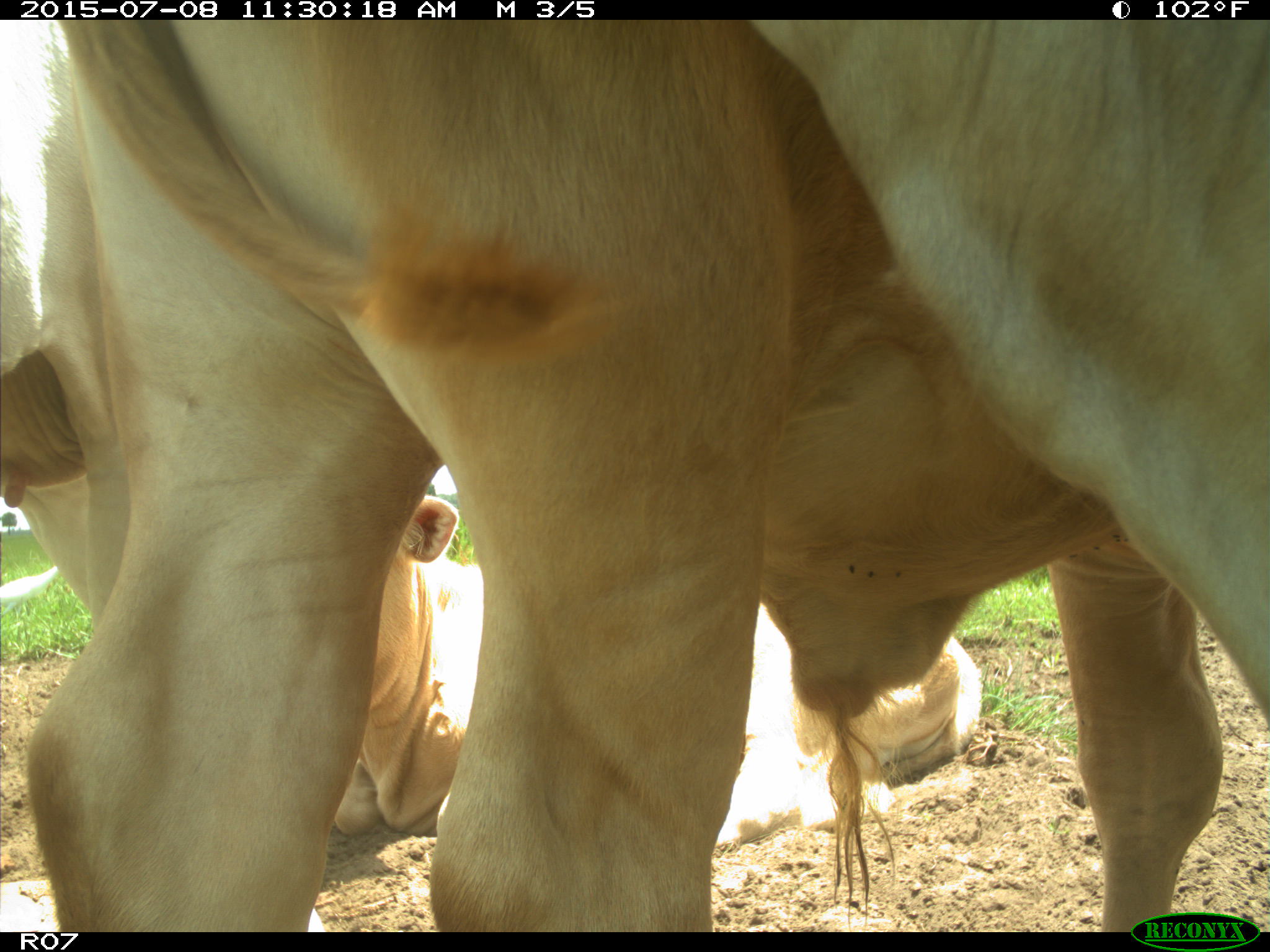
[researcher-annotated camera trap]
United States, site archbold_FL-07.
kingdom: Animalia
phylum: Chordata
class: Mammalia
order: Artiodactyla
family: Bovidae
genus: Bos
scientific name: Bos taurus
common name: domestic cow